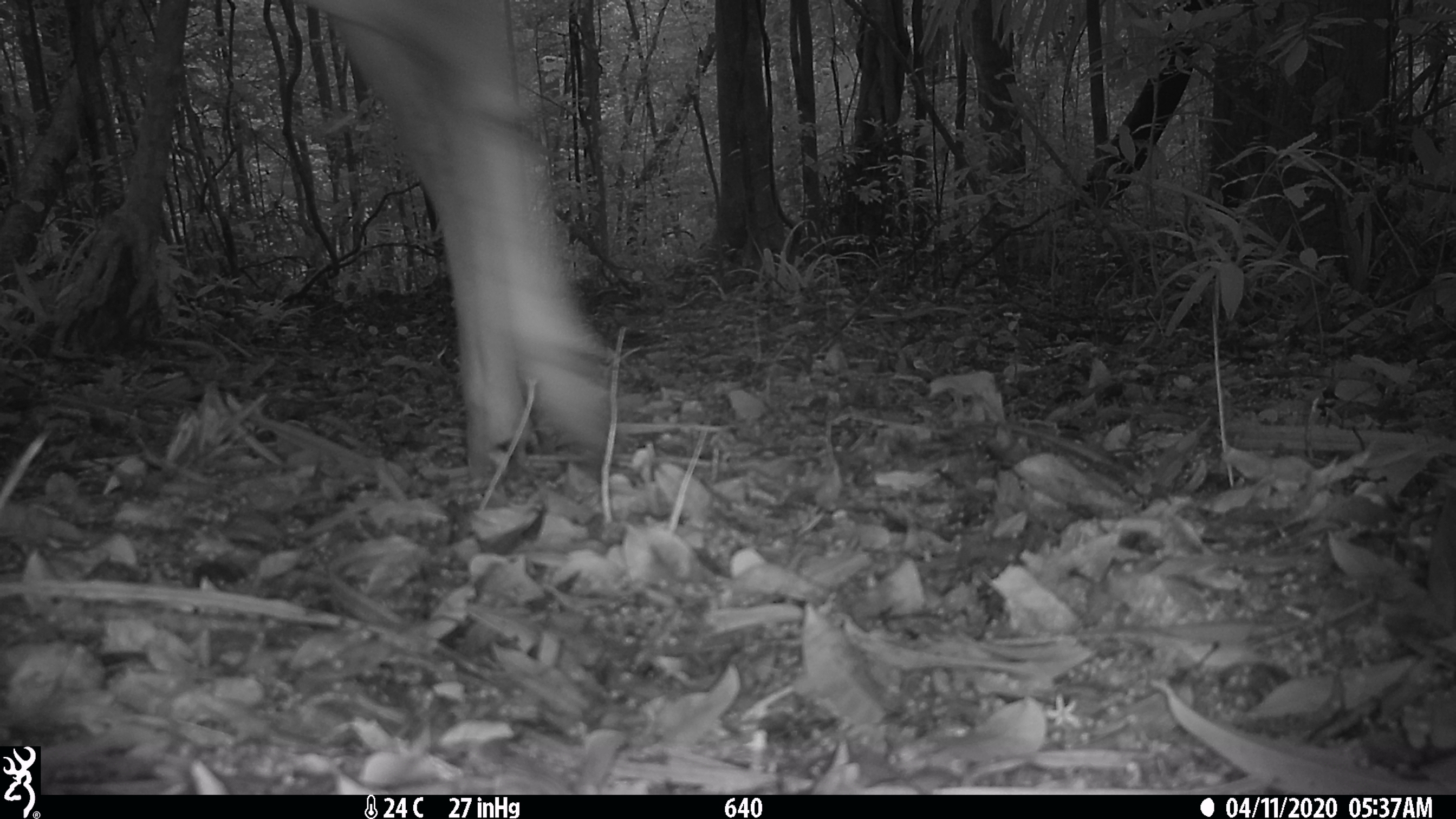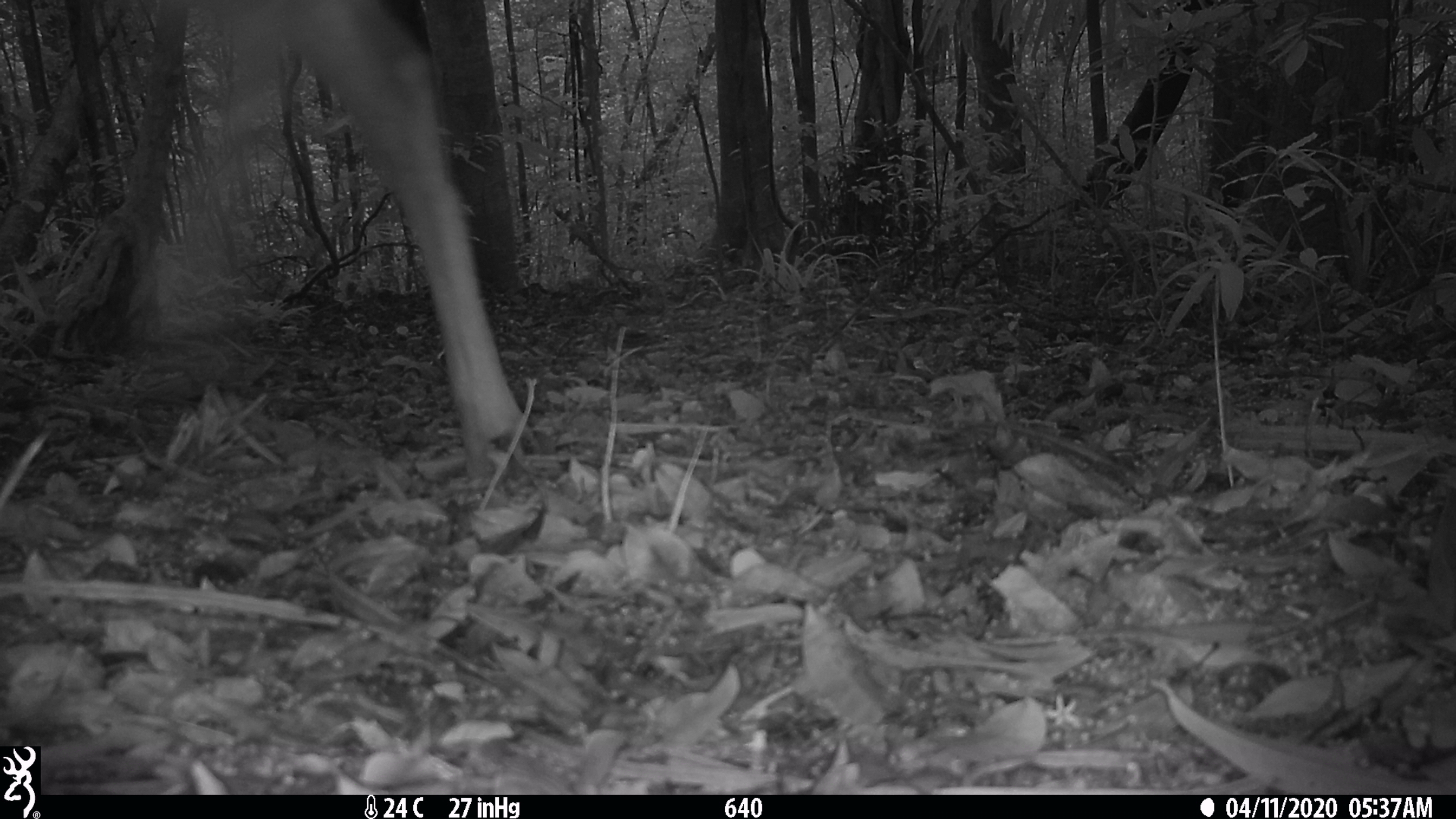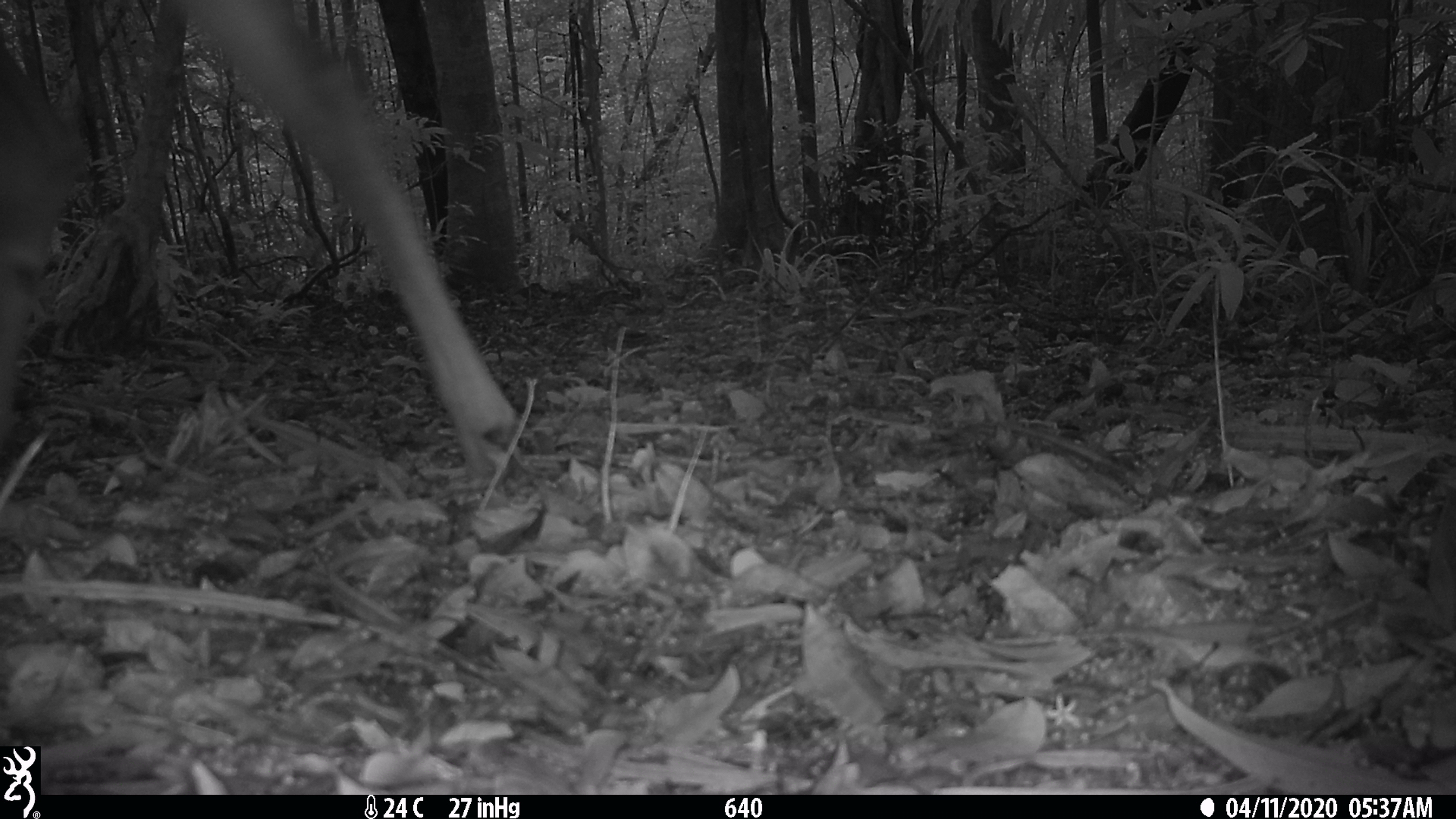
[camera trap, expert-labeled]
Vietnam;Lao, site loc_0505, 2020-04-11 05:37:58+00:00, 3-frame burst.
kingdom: Animalia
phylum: Chordata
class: Mammalia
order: Artiodactyla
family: Cervidae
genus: Rusa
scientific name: Rusa unicolor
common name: sambar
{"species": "sambar (Rusa unicolor)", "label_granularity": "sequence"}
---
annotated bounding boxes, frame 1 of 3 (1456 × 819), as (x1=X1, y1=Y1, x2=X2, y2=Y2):
sambar: (x1=285, y1=0, x2=617, y2=481)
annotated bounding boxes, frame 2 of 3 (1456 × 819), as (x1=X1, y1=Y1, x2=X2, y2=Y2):
sambar: (x1=147, y1=0, x2=537, y2=475)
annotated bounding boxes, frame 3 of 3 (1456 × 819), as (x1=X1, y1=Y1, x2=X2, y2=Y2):
sambar: (x1=1, y1=0, x2=540, y2=489)